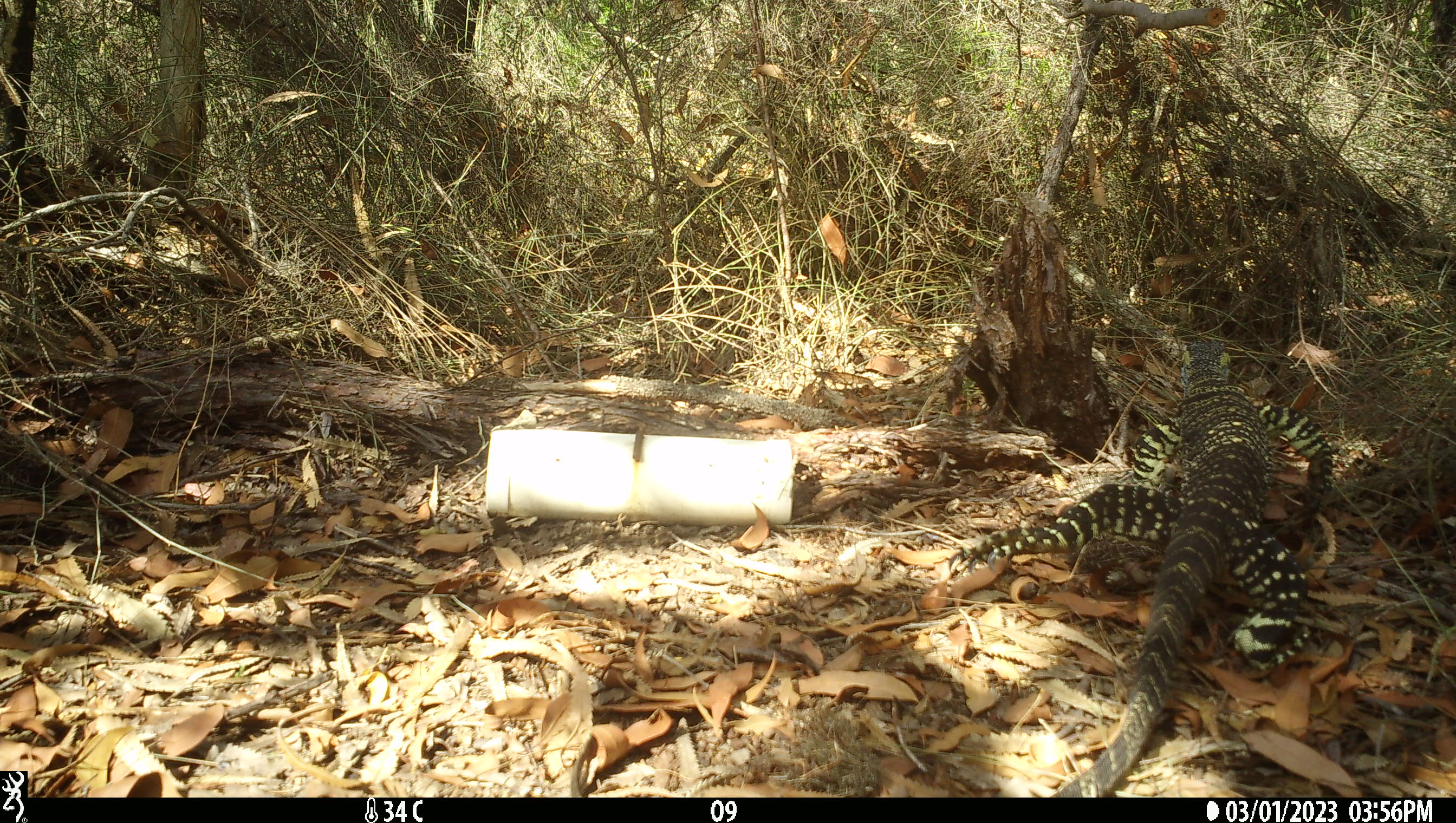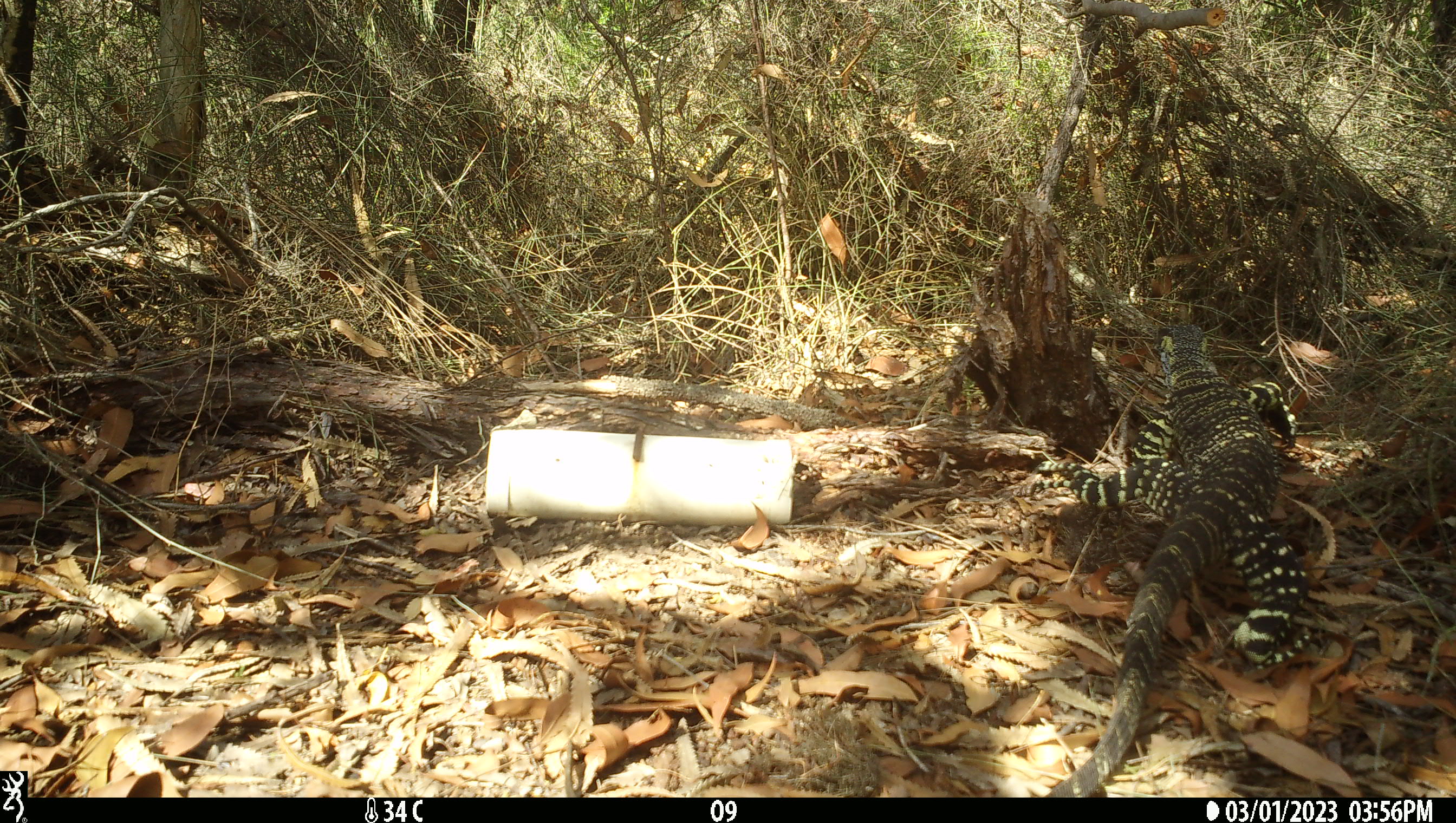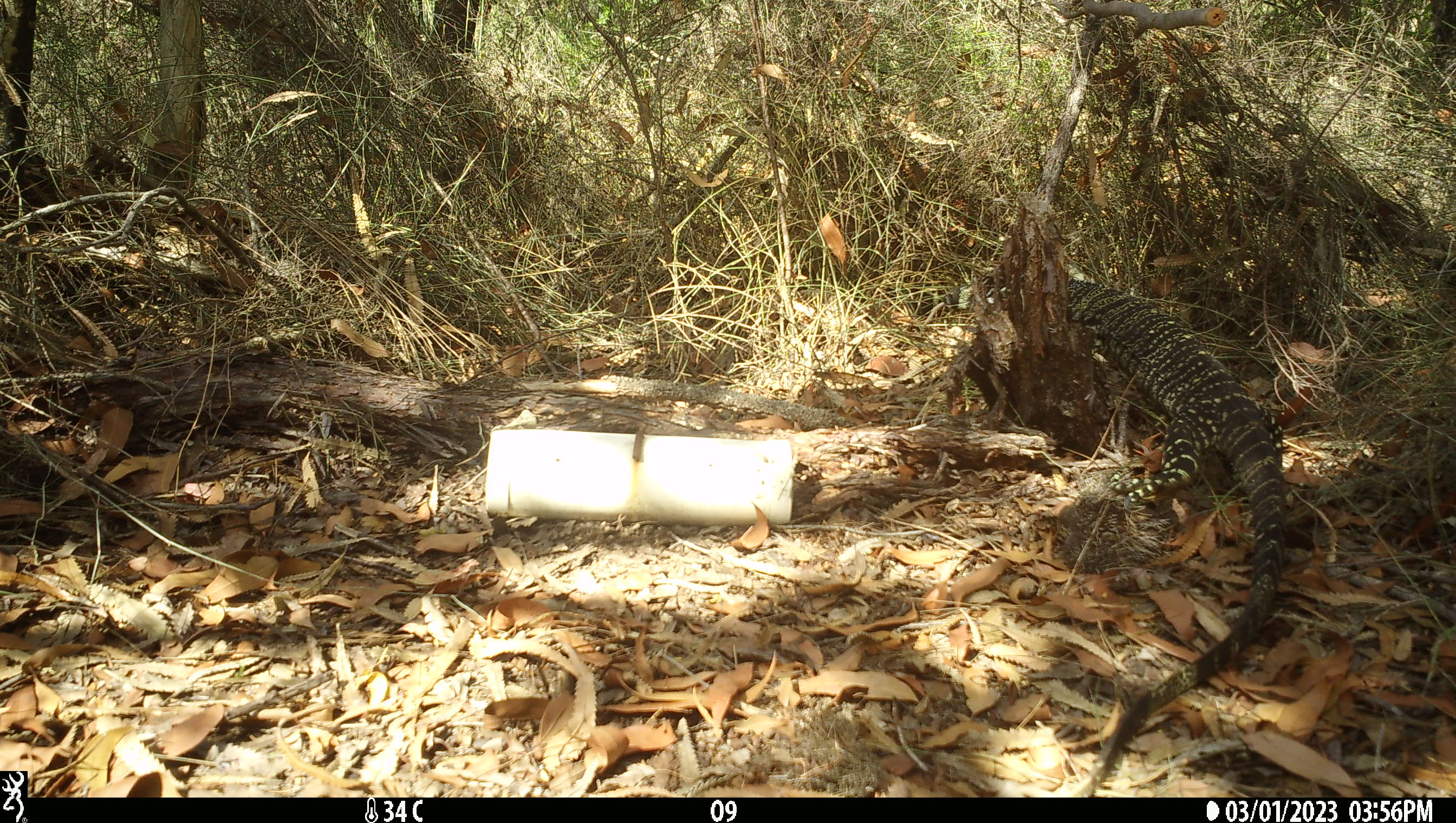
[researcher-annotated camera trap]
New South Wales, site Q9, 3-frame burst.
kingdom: Animalia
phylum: Chordata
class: Reptilia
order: Squamata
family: Varanidae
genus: Varanus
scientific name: Varanus varius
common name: lace monitor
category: goanna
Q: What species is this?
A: Goanna (lace monitor) (Varanus varius).